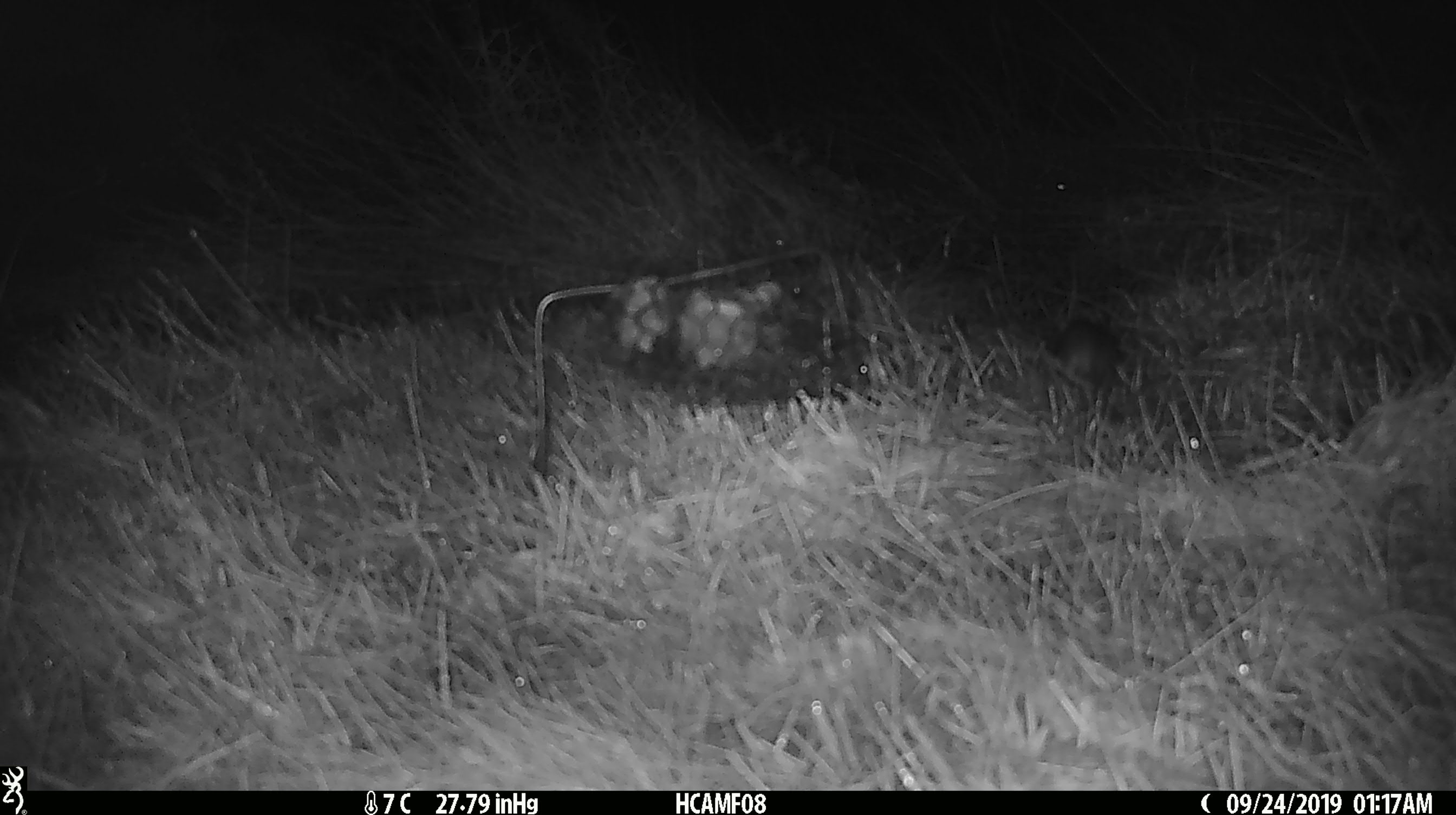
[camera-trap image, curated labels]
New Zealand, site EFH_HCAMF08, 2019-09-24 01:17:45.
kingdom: Animalia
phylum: Chordata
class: Mammalia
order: Rodentia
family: Muridae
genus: Mus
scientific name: Mus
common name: mouse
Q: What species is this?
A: Mouse (Mus).